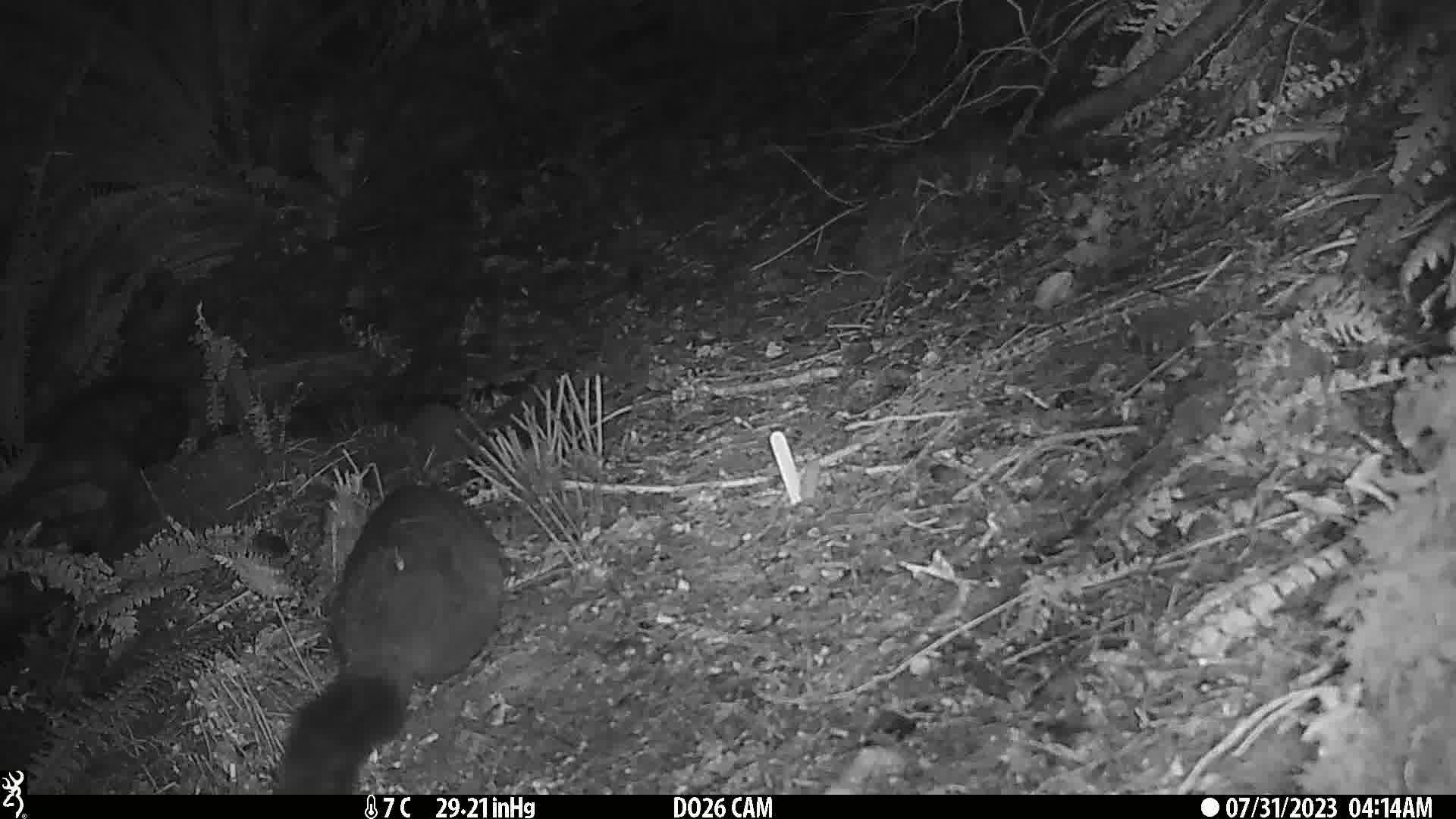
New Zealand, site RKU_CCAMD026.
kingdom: Animalia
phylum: Chordata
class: Mammalia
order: Diprotodontia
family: Phalangeridae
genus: Trichosurus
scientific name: Trichosurus vulpecula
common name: common brushtail possum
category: possum